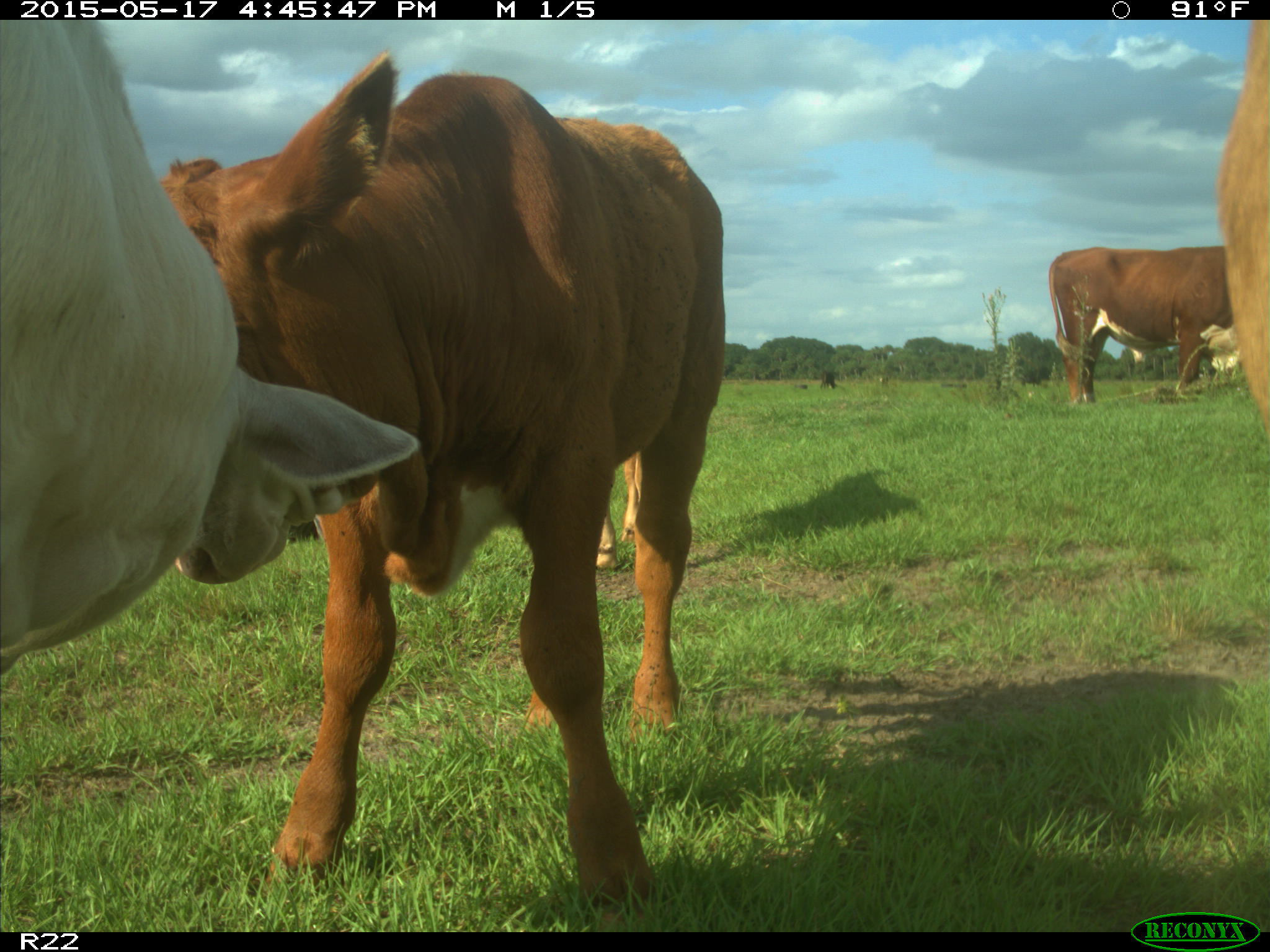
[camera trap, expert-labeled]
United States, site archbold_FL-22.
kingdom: Animalia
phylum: Chordata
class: Mammalia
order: Artiodactyla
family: Bovidae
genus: Bos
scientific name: Bos taurus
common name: domestic cow